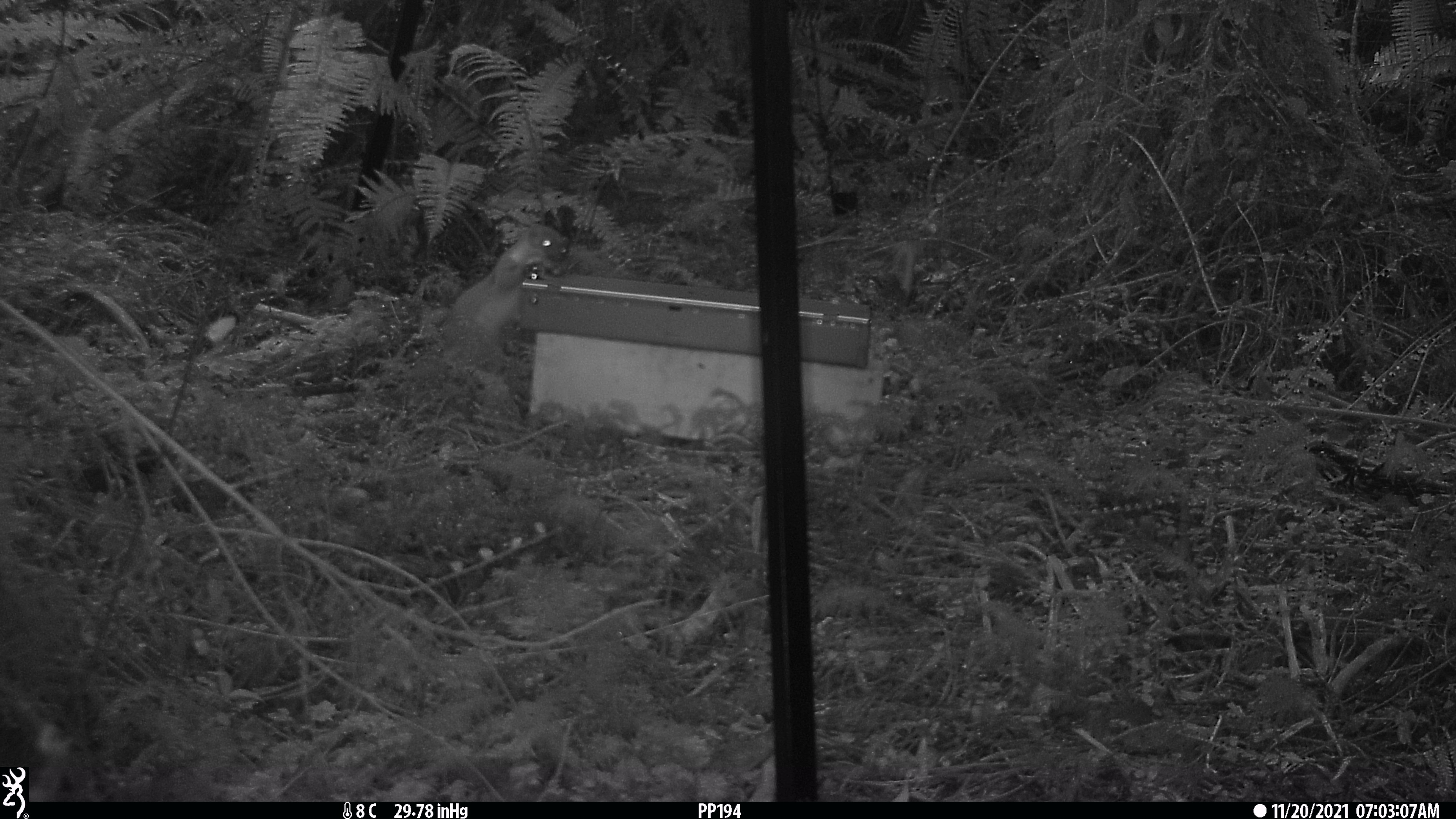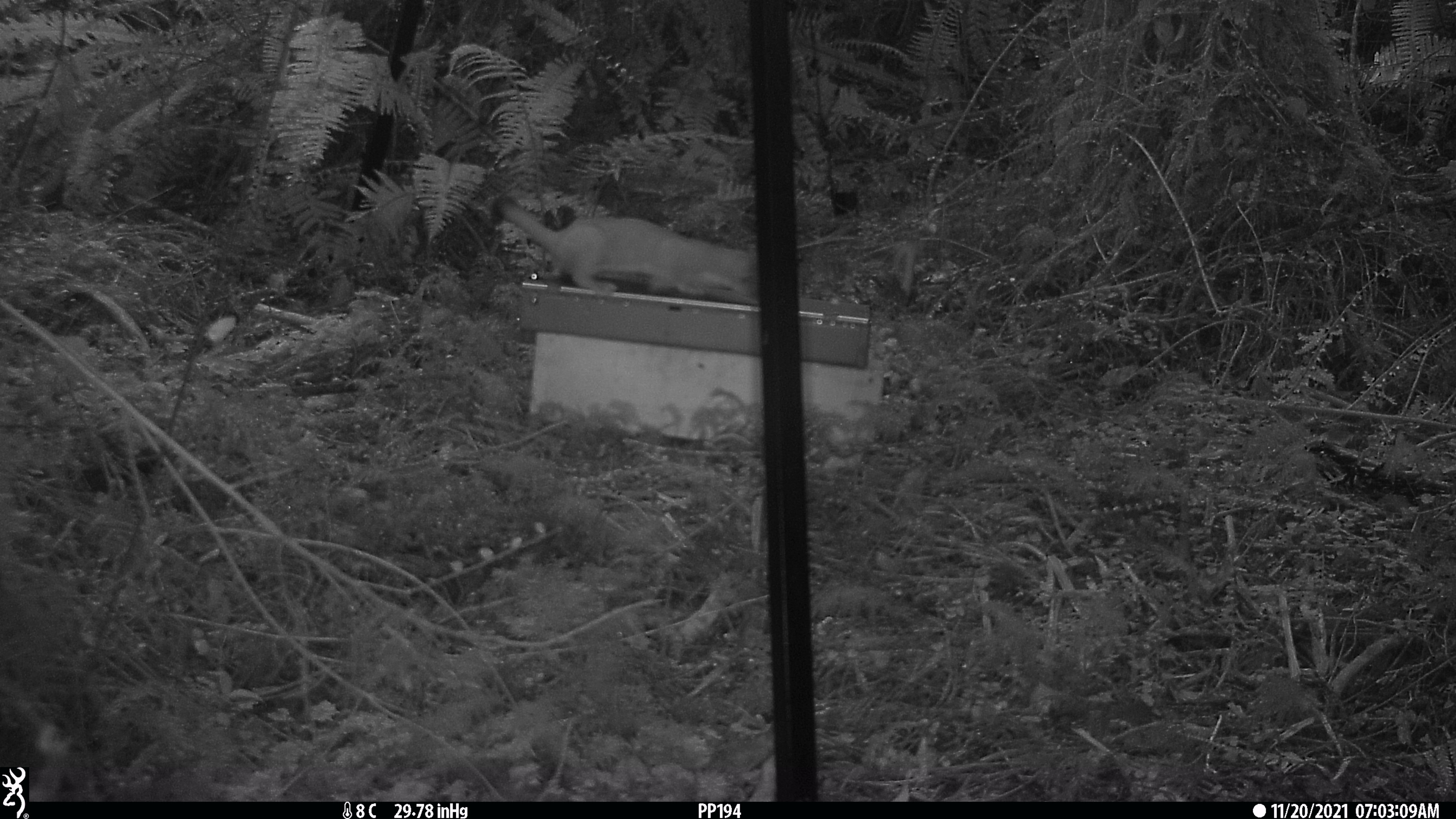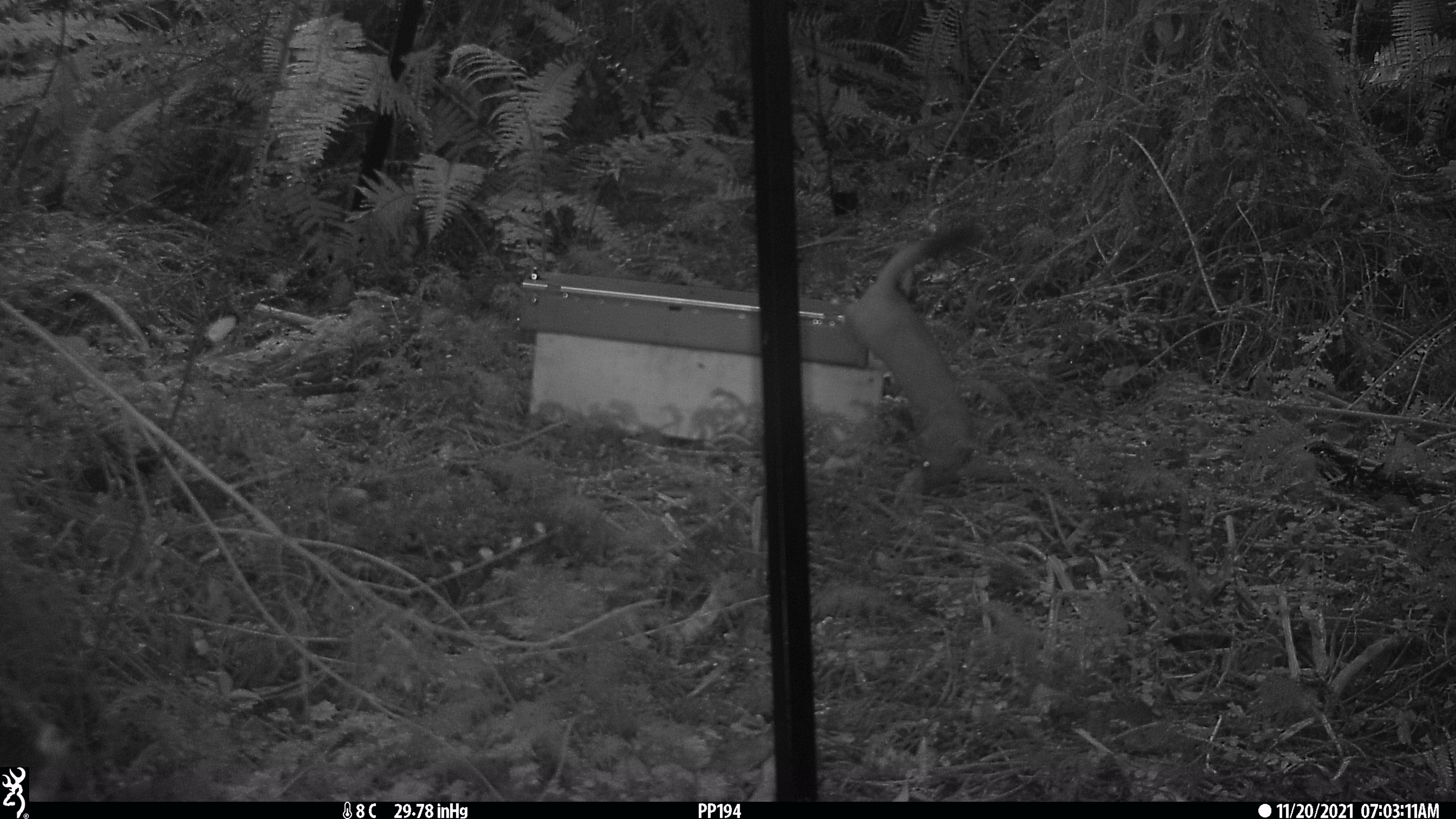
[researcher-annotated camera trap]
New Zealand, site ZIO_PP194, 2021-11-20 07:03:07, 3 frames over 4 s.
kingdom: Animalia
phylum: Chordata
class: Mammalia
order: Carnivora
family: Mustelidae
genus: Mustela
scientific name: Mustela erminea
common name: stoat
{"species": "stoat (Mustela erminea)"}